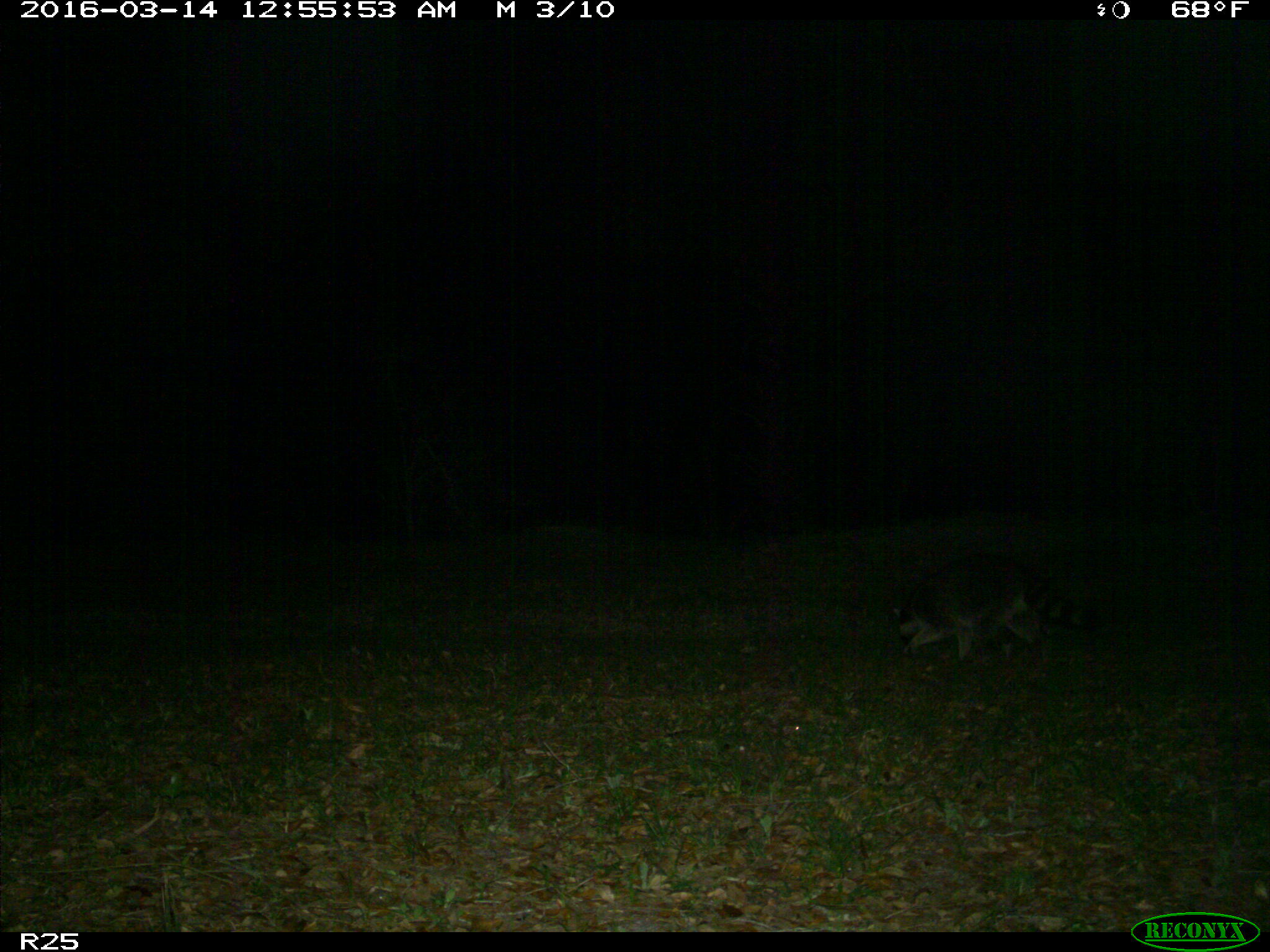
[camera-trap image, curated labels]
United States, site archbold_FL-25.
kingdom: Animalia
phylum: Chordata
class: Mammalia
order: Carnivora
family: Procyonidae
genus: Procyon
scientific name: Procyon lotor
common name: common raccoon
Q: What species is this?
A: Procyon lotor (common raccoon).